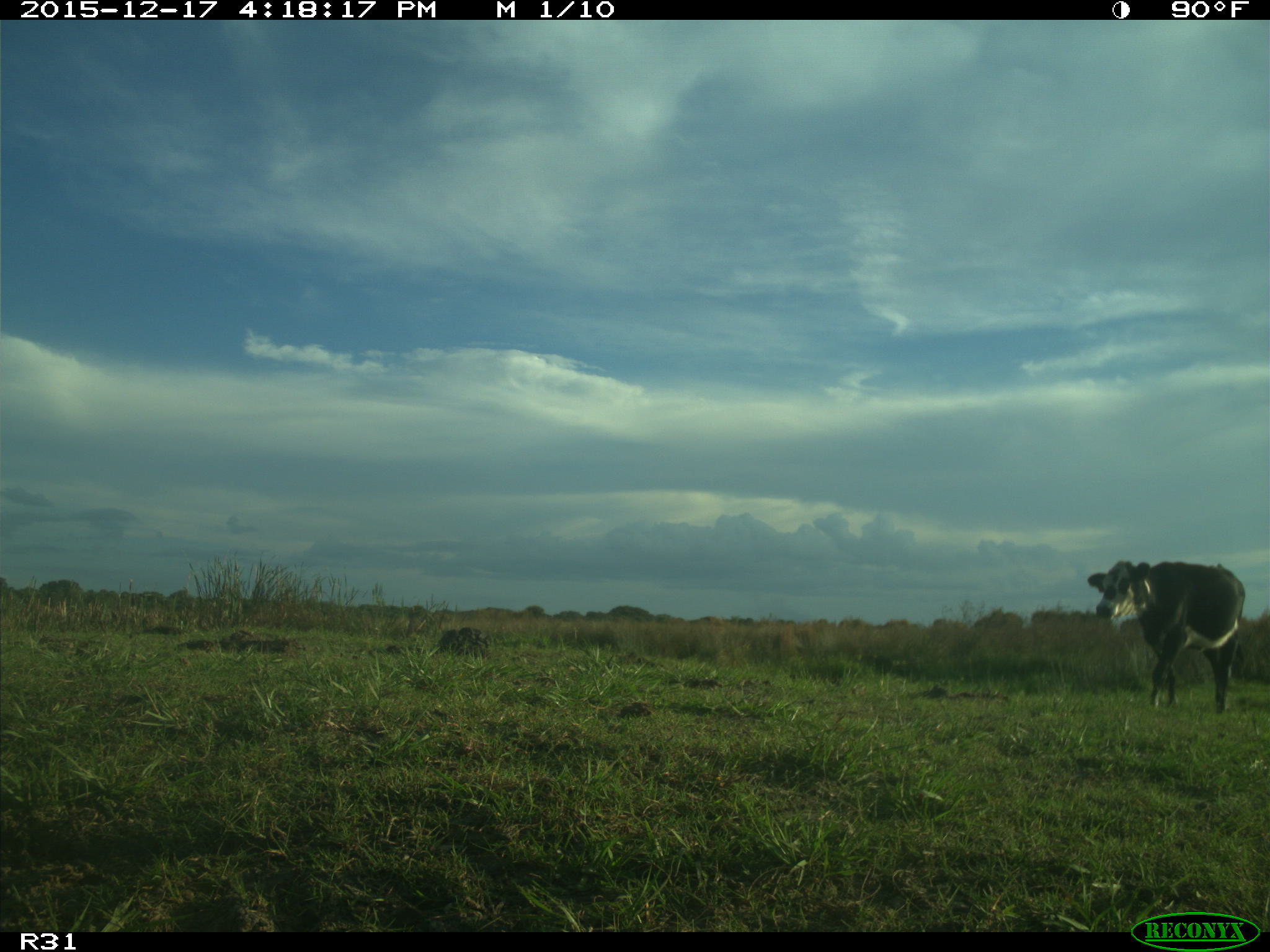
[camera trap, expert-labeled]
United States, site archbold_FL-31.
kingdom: Animalia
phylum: Chordata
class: Mammalia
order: Artiodactyla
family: Bovidae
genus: Bos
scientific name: Bos taurus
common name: domestic cow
Bos taurus (domestic cow).